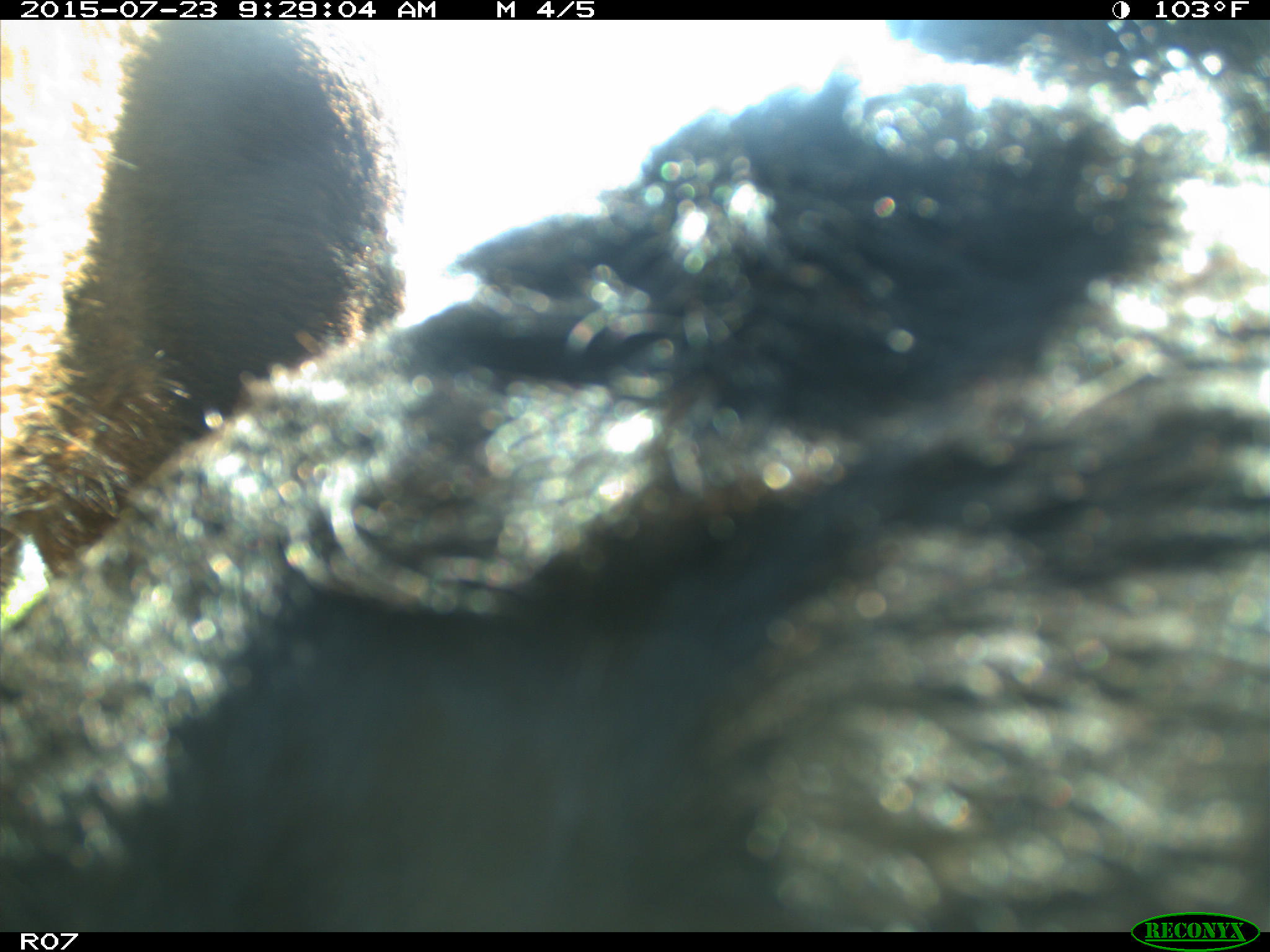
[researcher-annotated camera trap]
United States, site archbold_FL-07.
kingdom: Animalia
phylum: Chordata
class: Mammalia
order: Artiodactyla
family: Bovidae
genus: Bos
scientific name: Bos taurus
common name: domestic cow